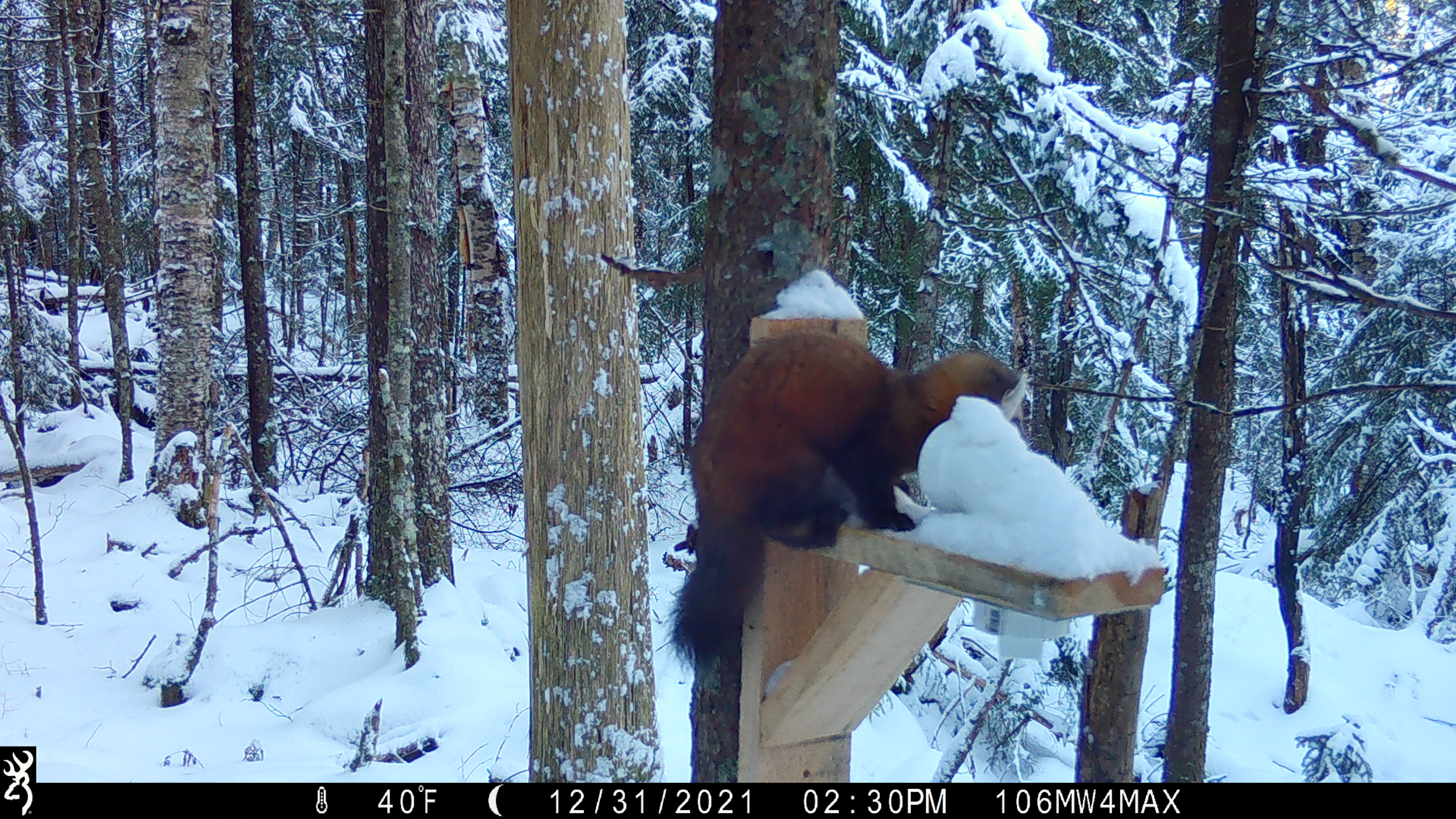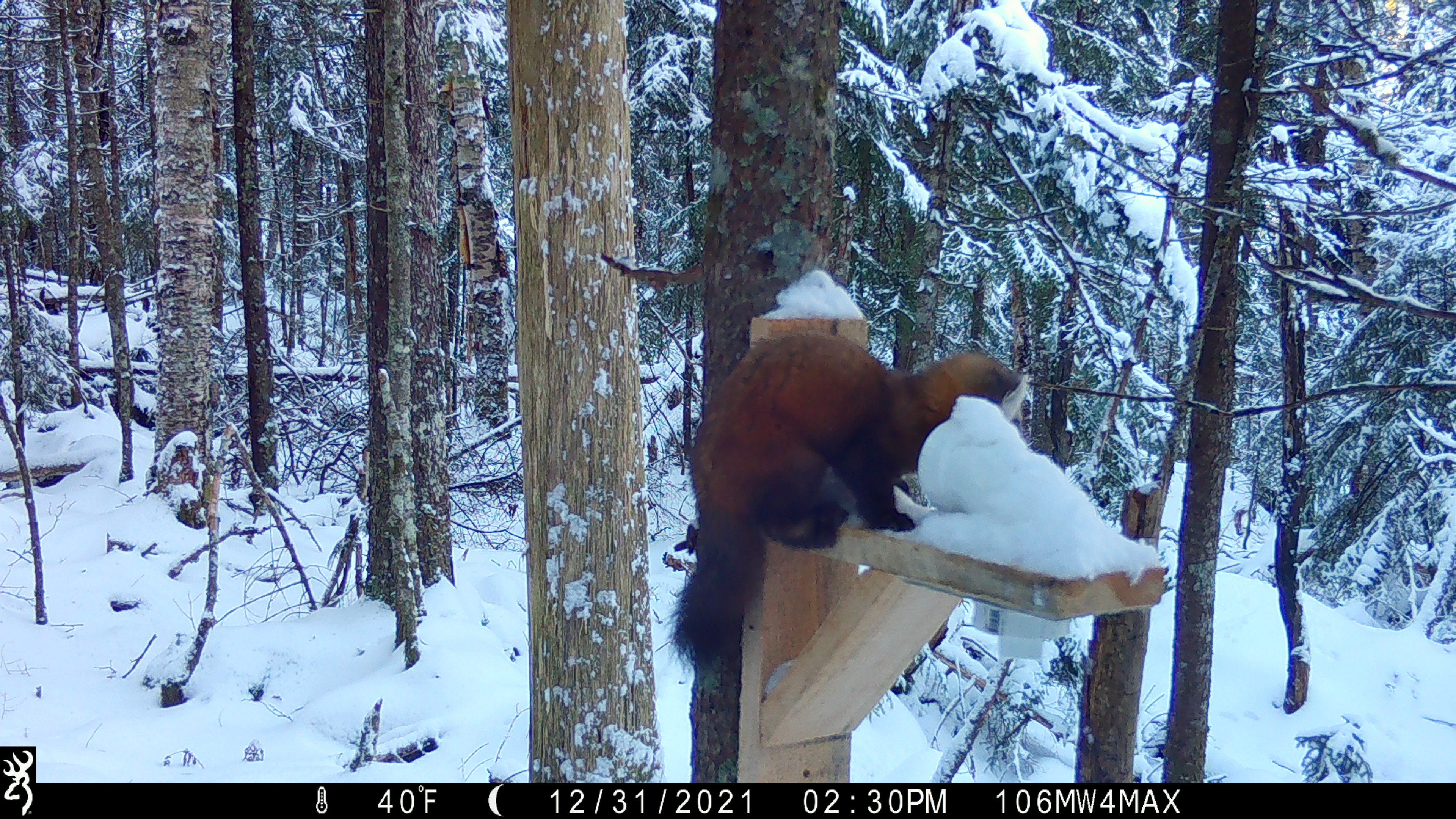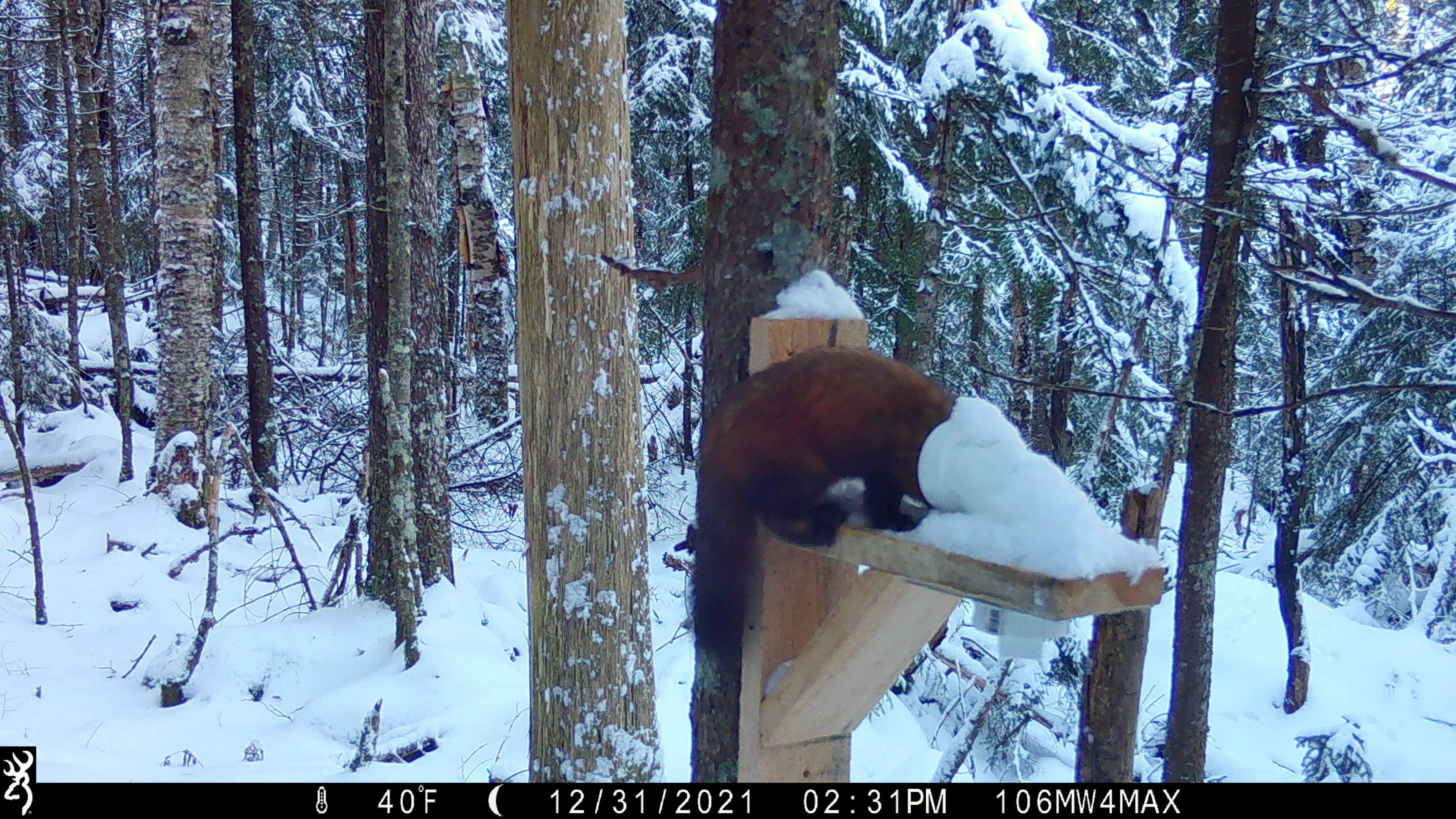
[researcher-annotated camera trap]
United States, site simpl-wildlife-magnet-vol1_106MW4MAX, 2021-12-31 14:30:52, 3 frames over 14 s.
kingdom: Animalia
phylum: Chordata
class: Mammalia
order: Carnivora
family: Mustelidae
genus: Martes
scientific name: Martes americana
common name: american marten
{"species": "american marten (Martes americana)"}